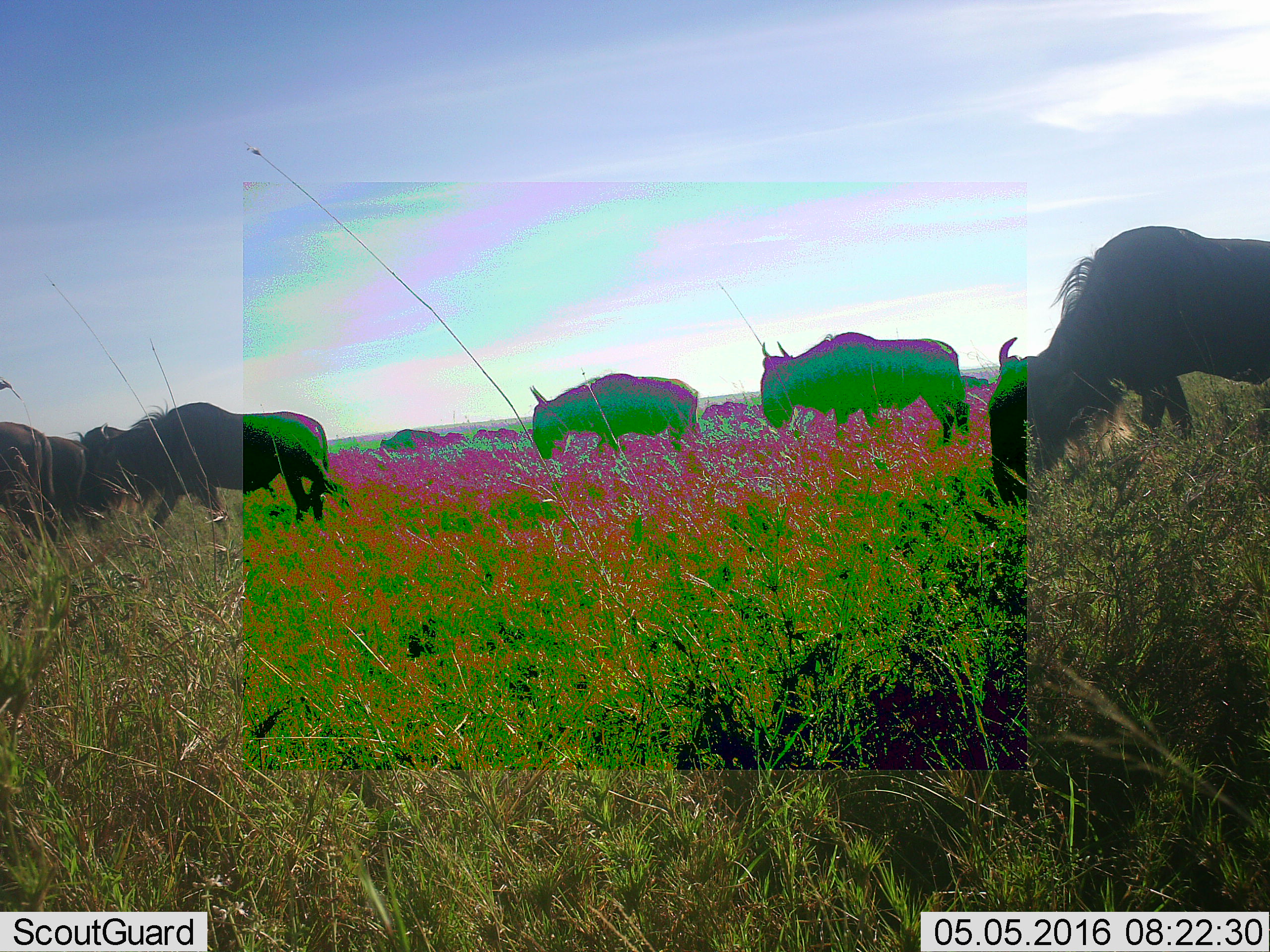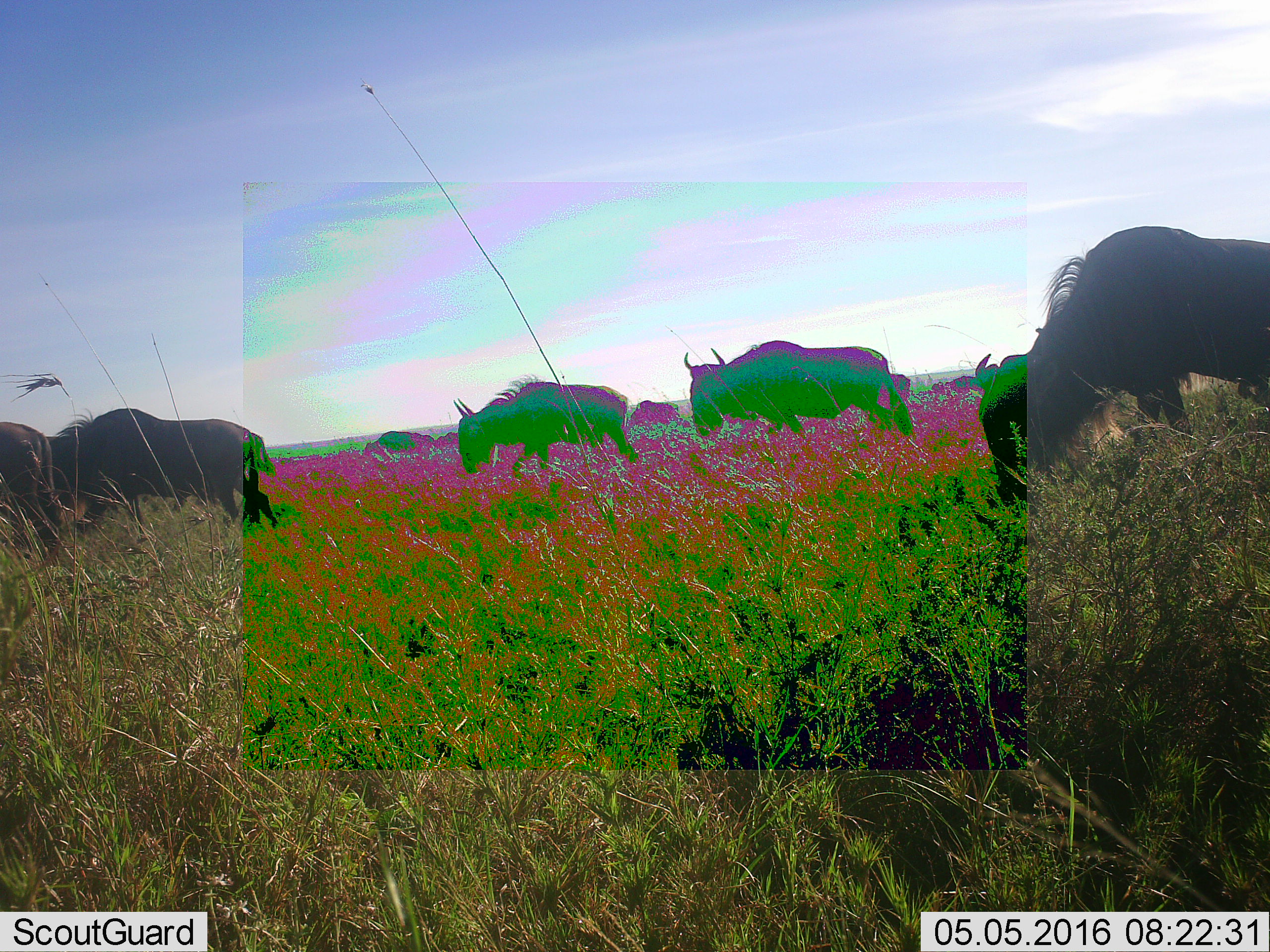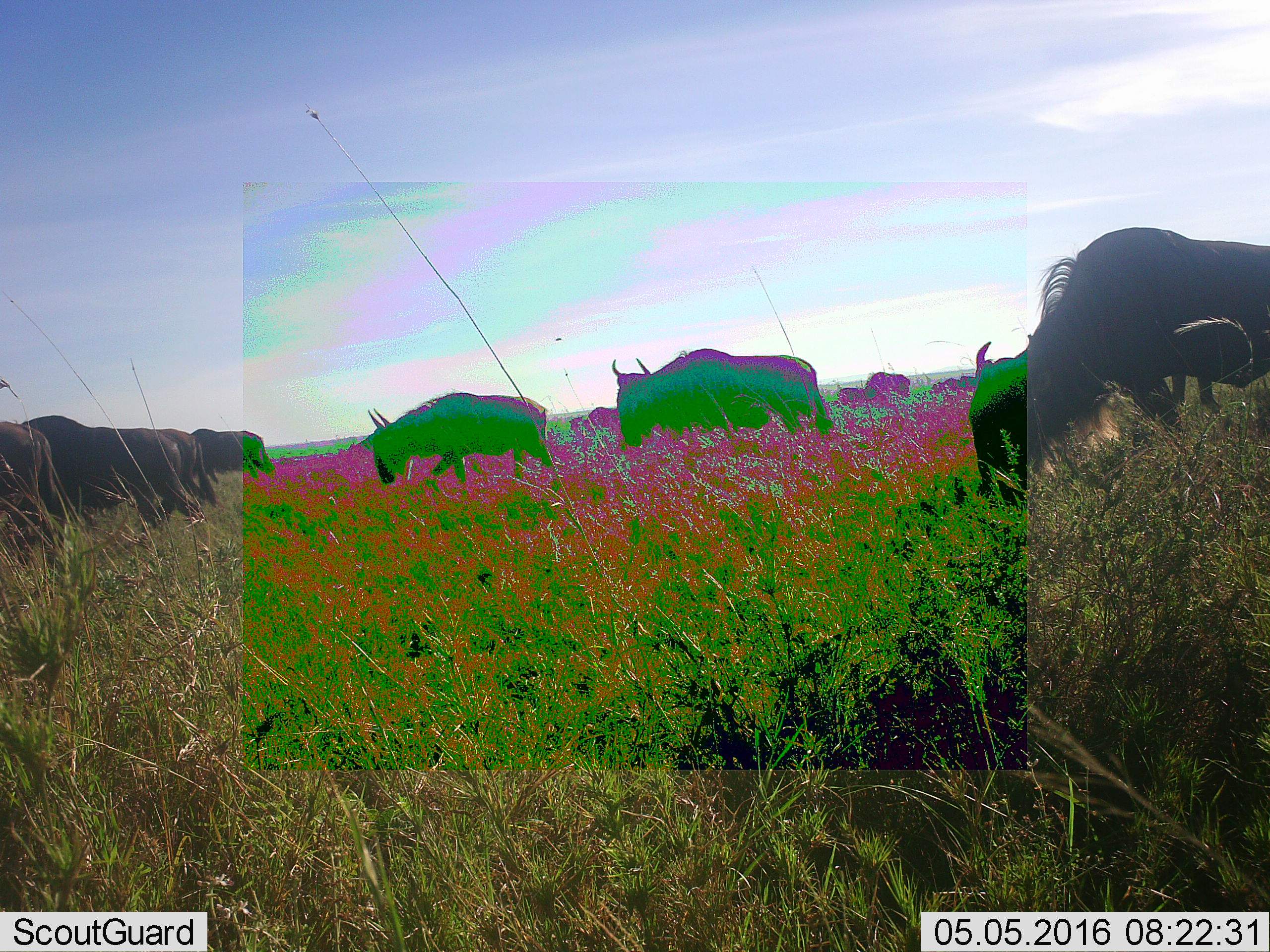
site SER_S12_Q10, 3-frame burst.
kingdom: Animalia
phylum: Chordata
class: Mammalia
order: Artiodactyla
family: Bovidae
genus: Connochaetes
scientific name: Connochaetes taurinus taurinus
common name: blue wildebeest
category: wildebeestblue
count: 9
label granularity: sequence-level